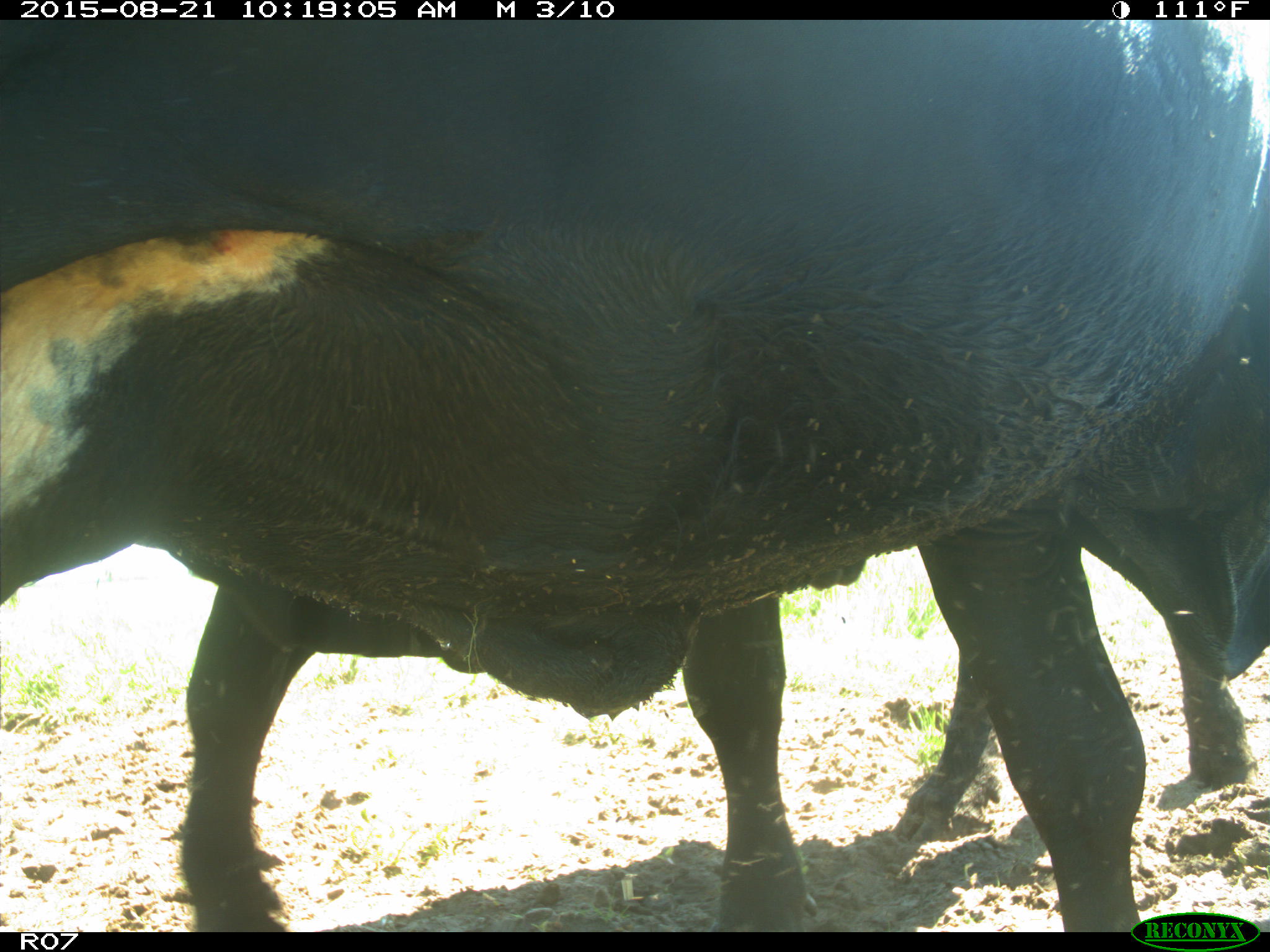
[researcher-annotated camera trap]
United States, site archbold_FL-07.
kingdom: Animalia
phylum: Chordata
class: Mammalia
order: Artiodactyla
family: Bovidae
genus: Bos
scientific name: Bos taurus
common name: domestic cow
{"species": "Bos taurus (domestic cow)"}